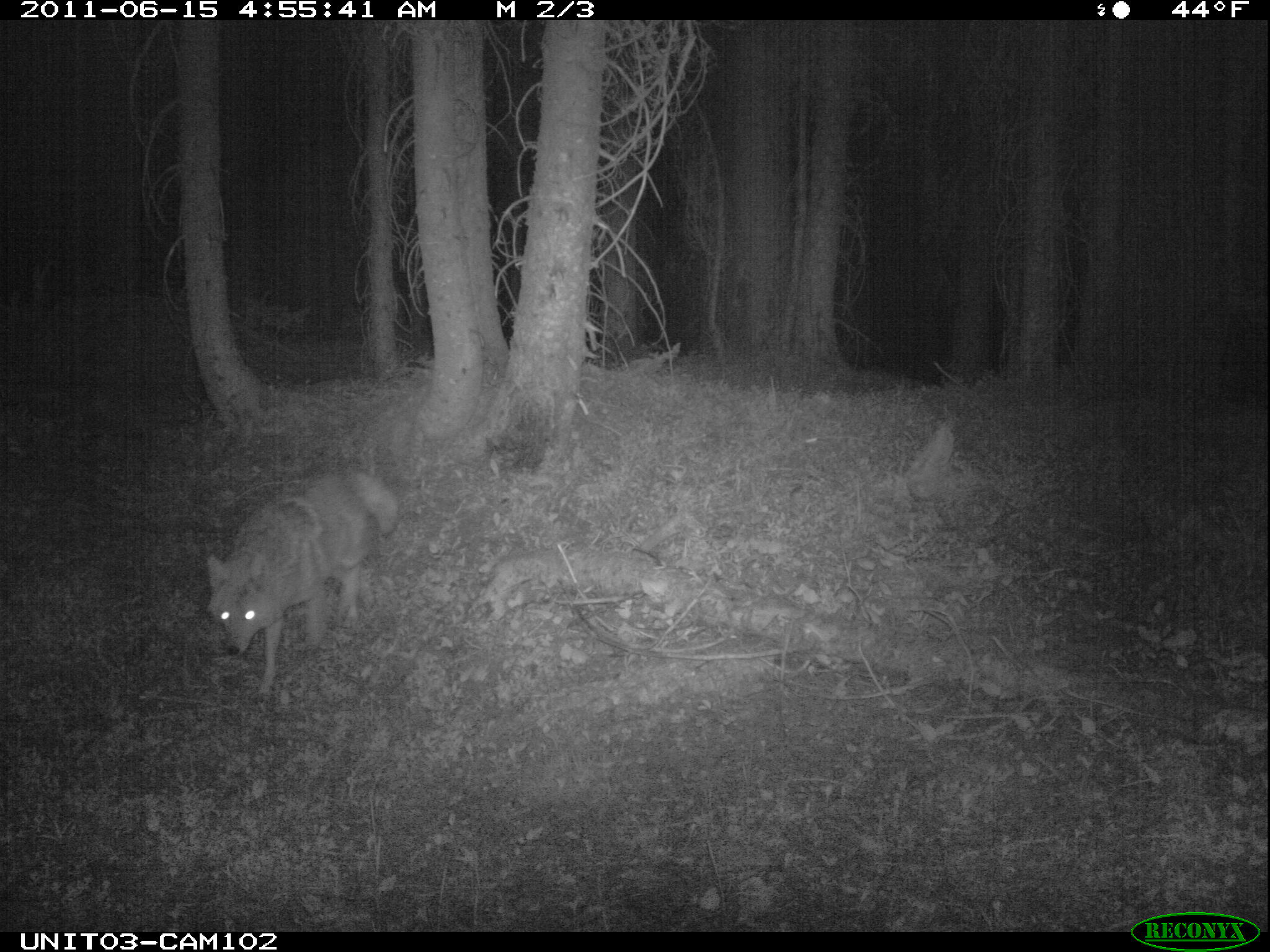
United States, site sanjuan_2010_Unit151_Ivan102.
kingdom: Animalia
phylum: Chordata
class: Mammalia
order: Carnivora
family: Canidae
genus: Canis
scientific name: Canis latrans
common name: coyote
Canis latrans (coyote).